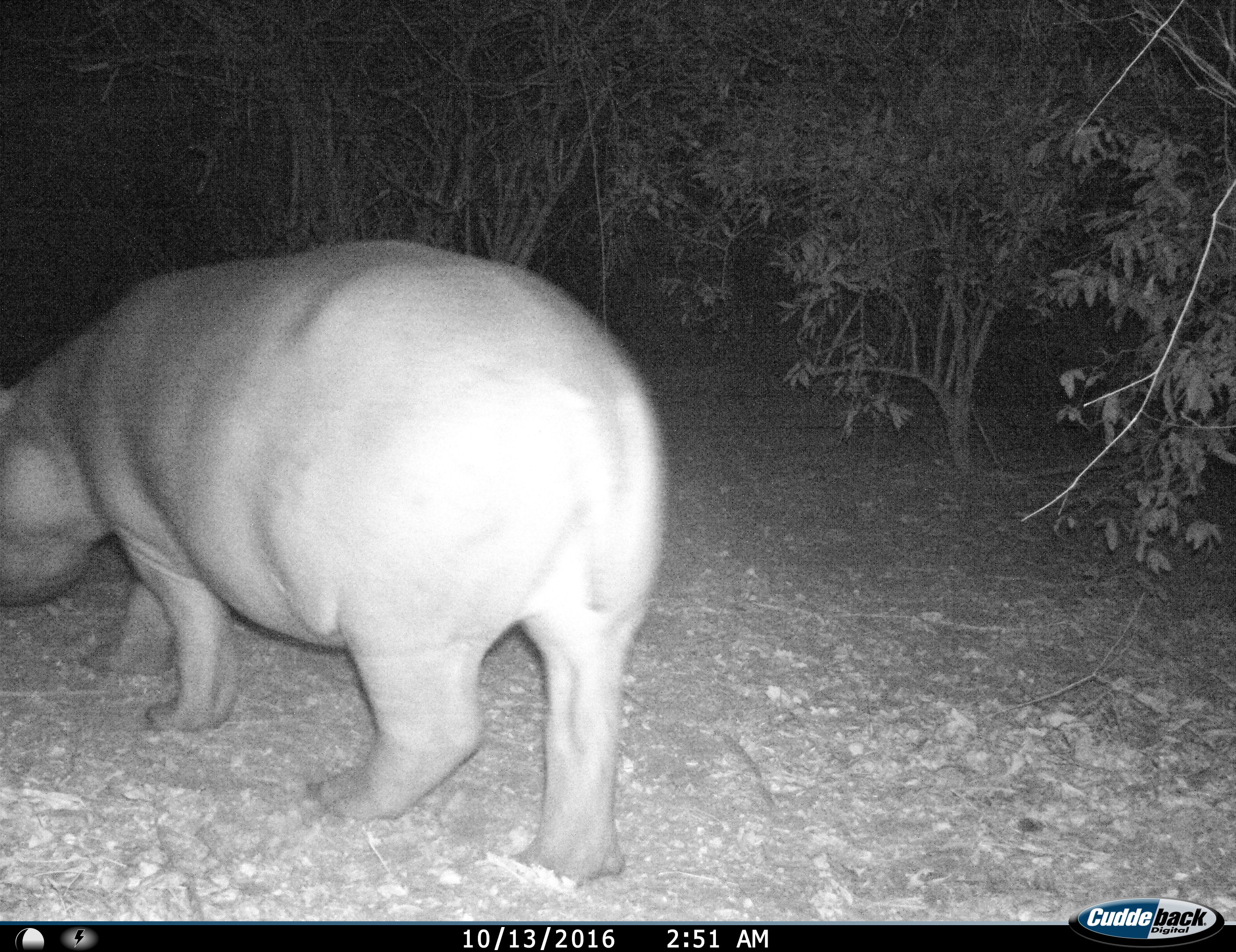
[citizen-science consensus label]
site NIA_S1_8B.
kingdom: Animalia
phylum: Chordata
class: Mammalia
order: Artiodactyla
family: Hippopotamidae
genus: Hippopotamus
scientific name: Hippopotamus amphibius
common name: hippopotamus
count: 1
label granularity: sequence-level